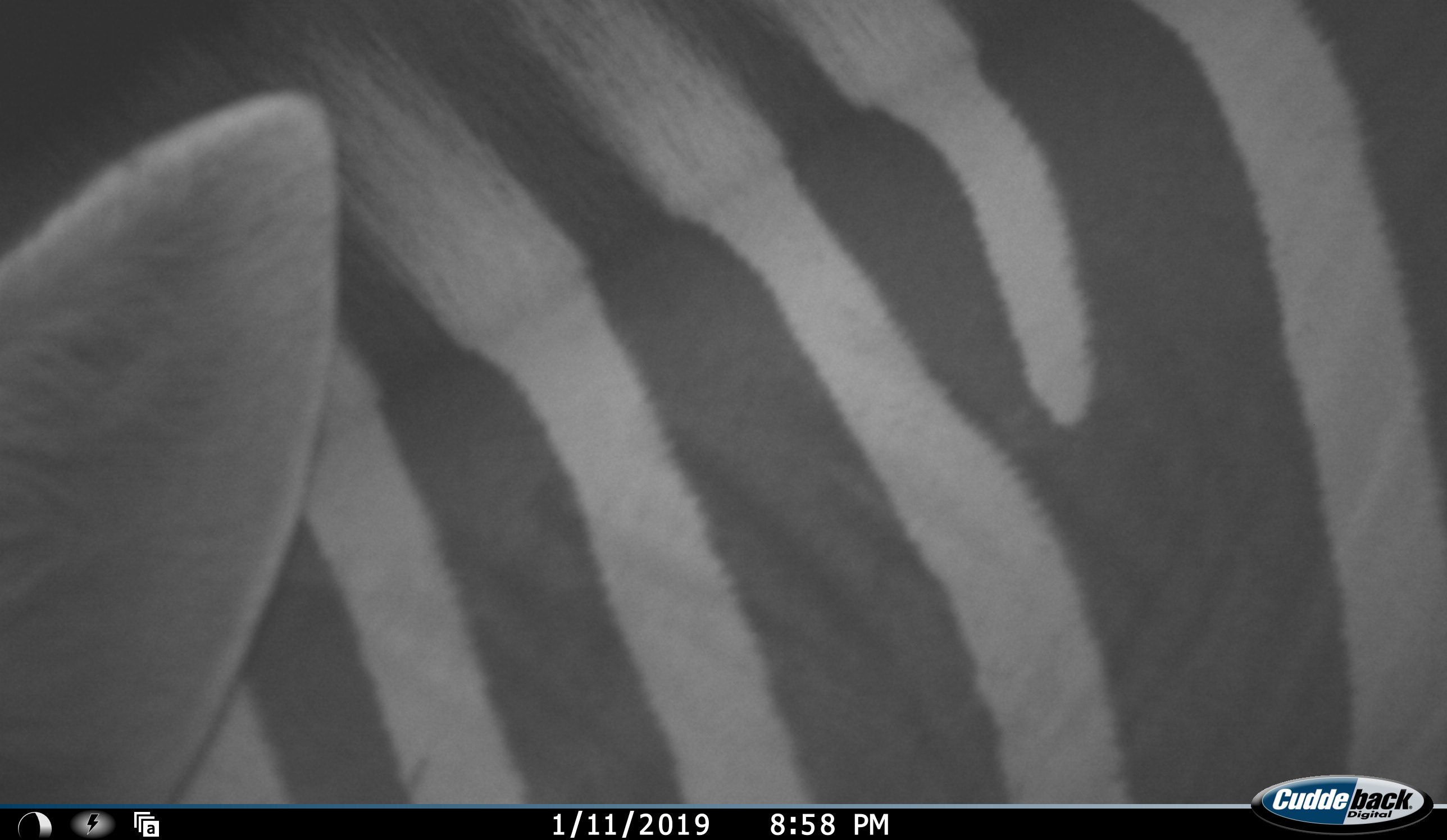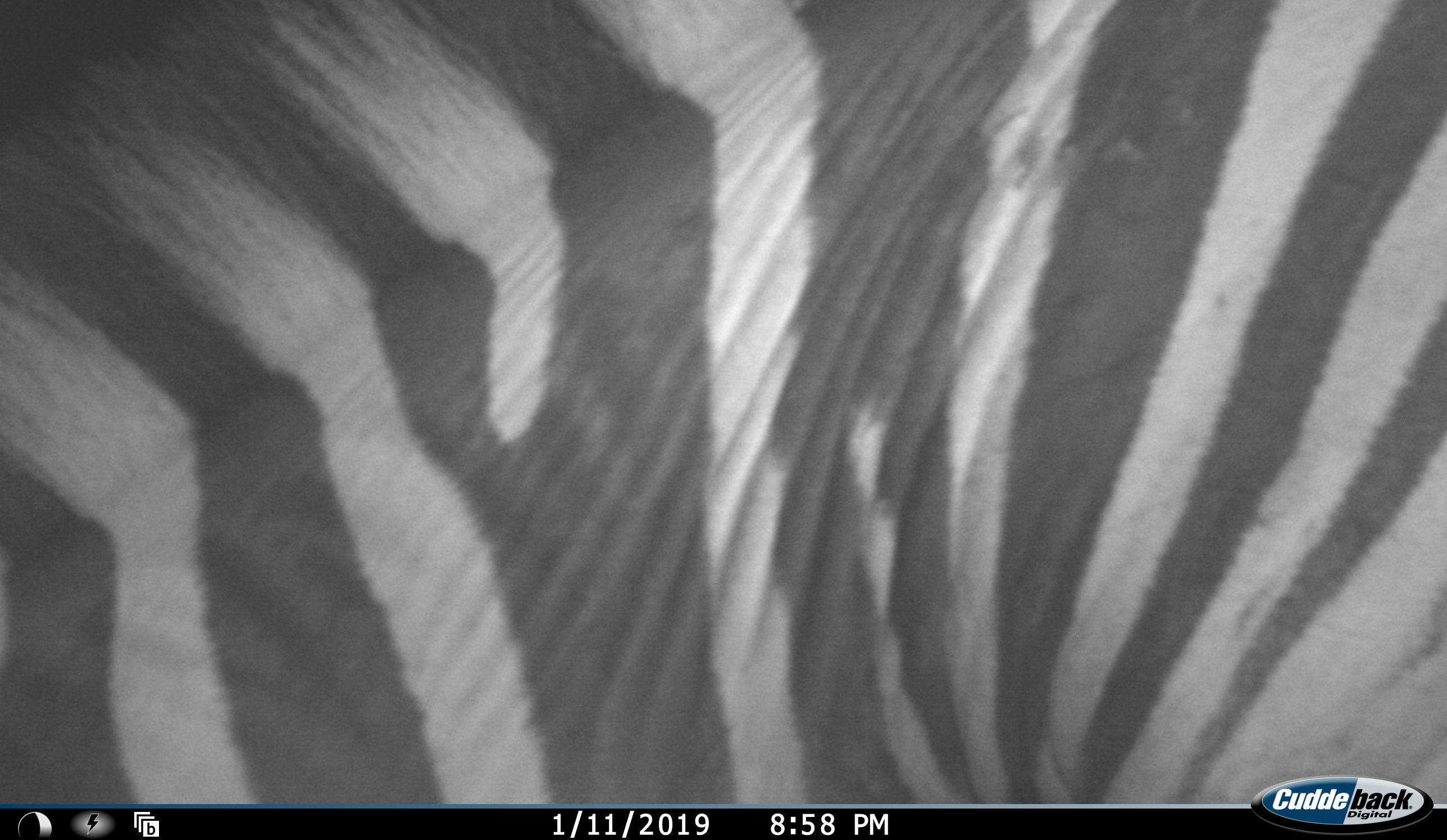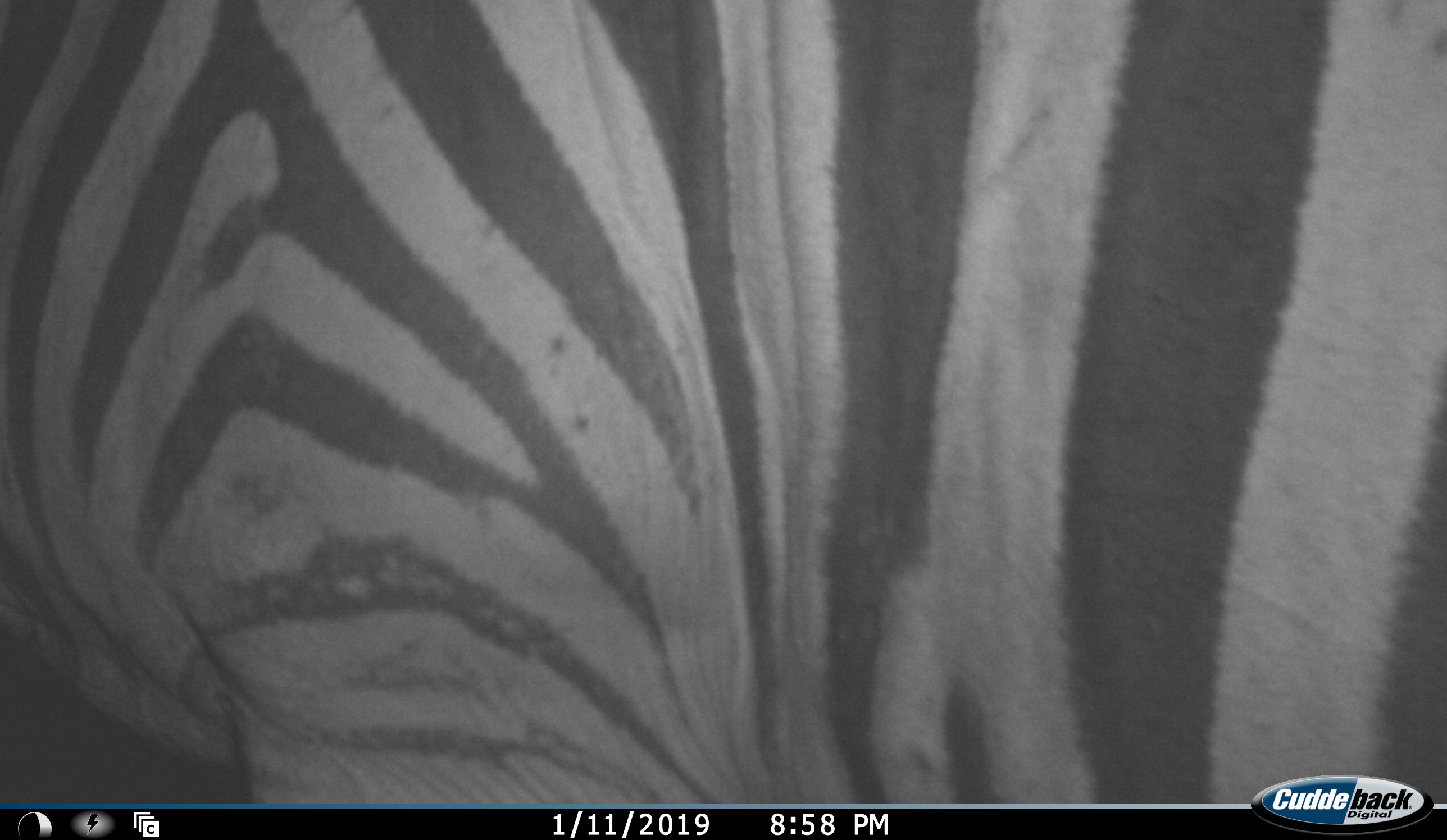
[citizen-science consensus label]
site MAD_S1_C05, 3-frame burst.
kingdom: Animalia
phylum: Chordata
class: Mammalia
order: Perissodactyla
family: Equidae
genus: Equus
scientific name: Equus quagga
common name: plains zebra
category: zebraplains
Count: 1.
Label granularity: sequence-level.